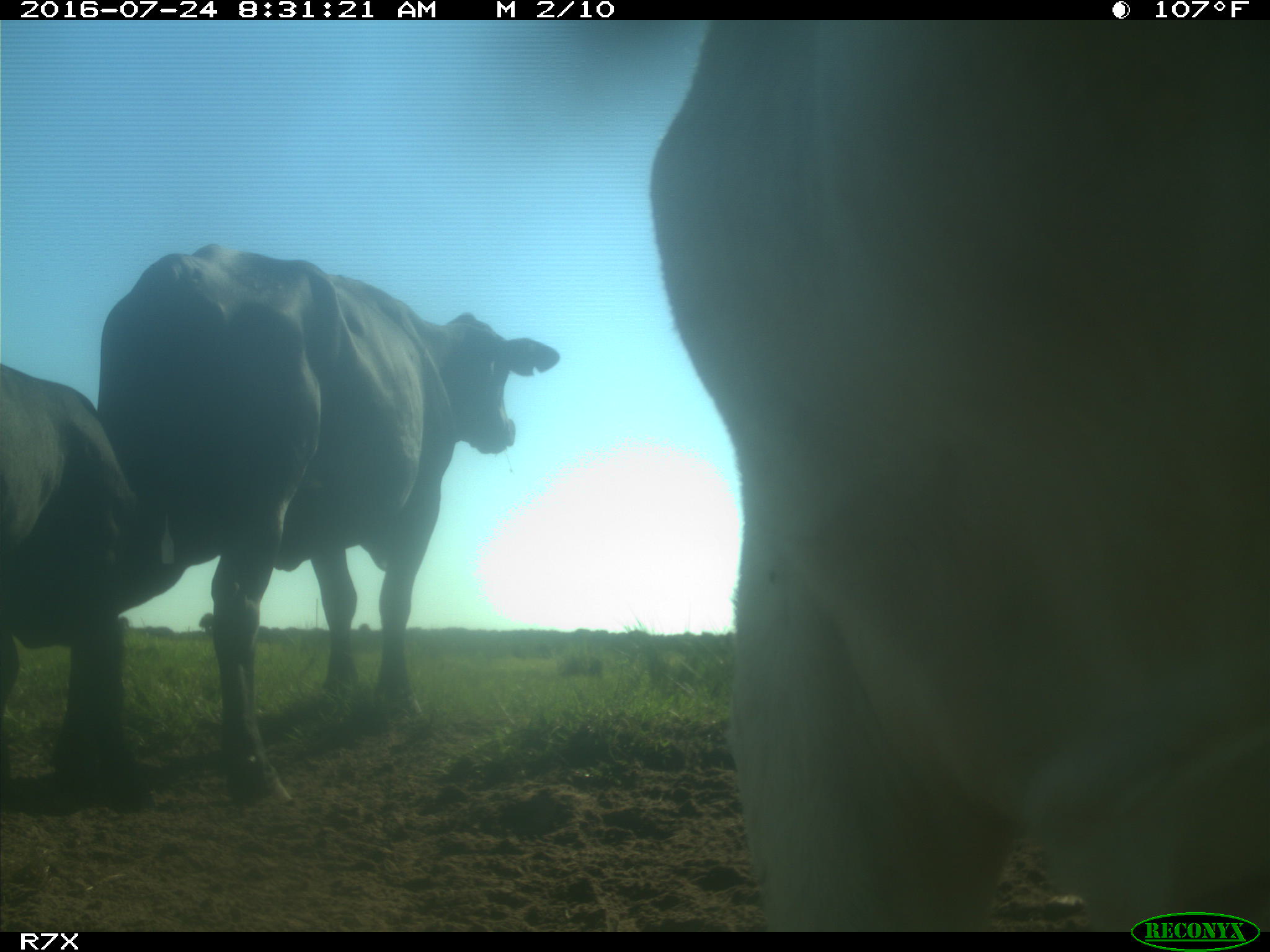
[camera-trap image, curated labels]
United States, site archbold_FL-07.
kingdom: Animalia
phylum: Chordata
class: Mammalia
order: Artiodactyla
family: Bovidae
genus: Bos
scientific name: Bos taurus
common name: domestic cow